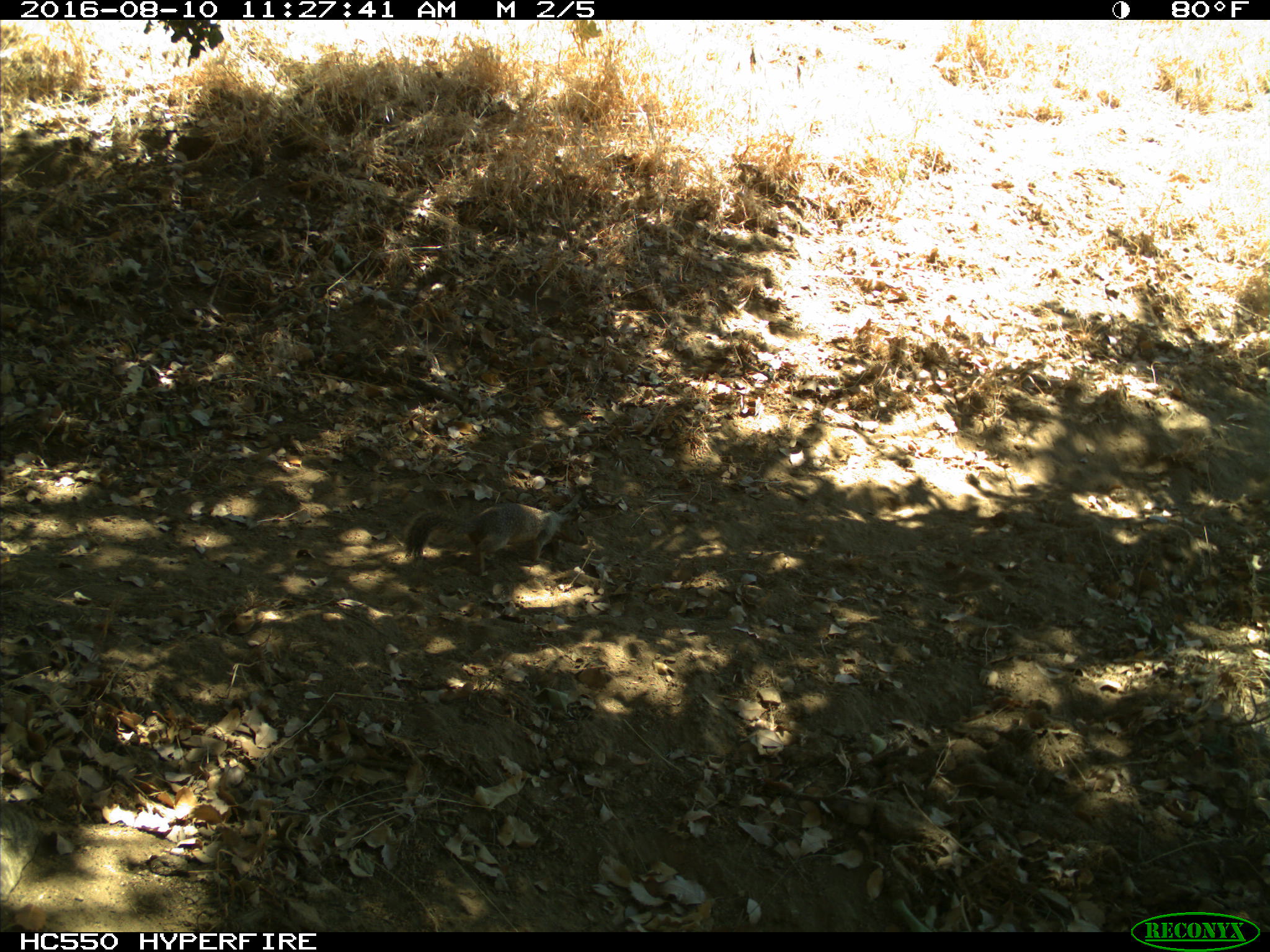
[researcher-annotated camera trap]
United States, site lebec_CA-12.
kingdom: Animalia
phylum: Chordata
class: Mammalia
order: Rodentia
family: Sciuridae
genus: Otospermophilus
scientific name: Otospermophilus beecheyi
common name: california ground squirrel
Otospermophilus beecheyi (california ground squirrel).